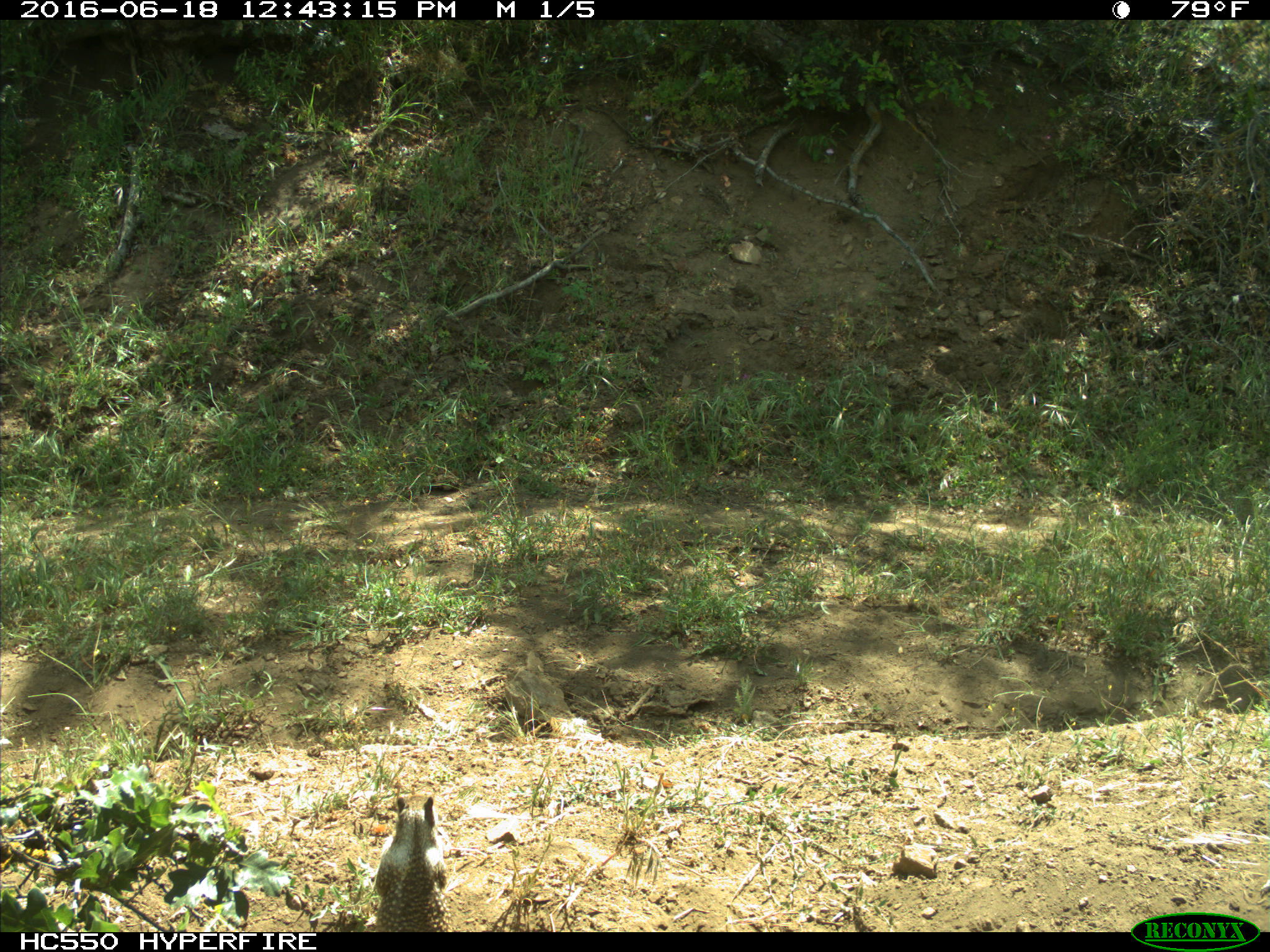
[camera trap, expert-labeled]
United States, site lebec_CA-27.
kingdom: Animalia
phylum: Chordata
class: Mammalia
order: Rodentia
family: Sciuridae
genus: Otospermophilus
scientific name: Otospermophilus beecheyi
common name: california ground squirrel